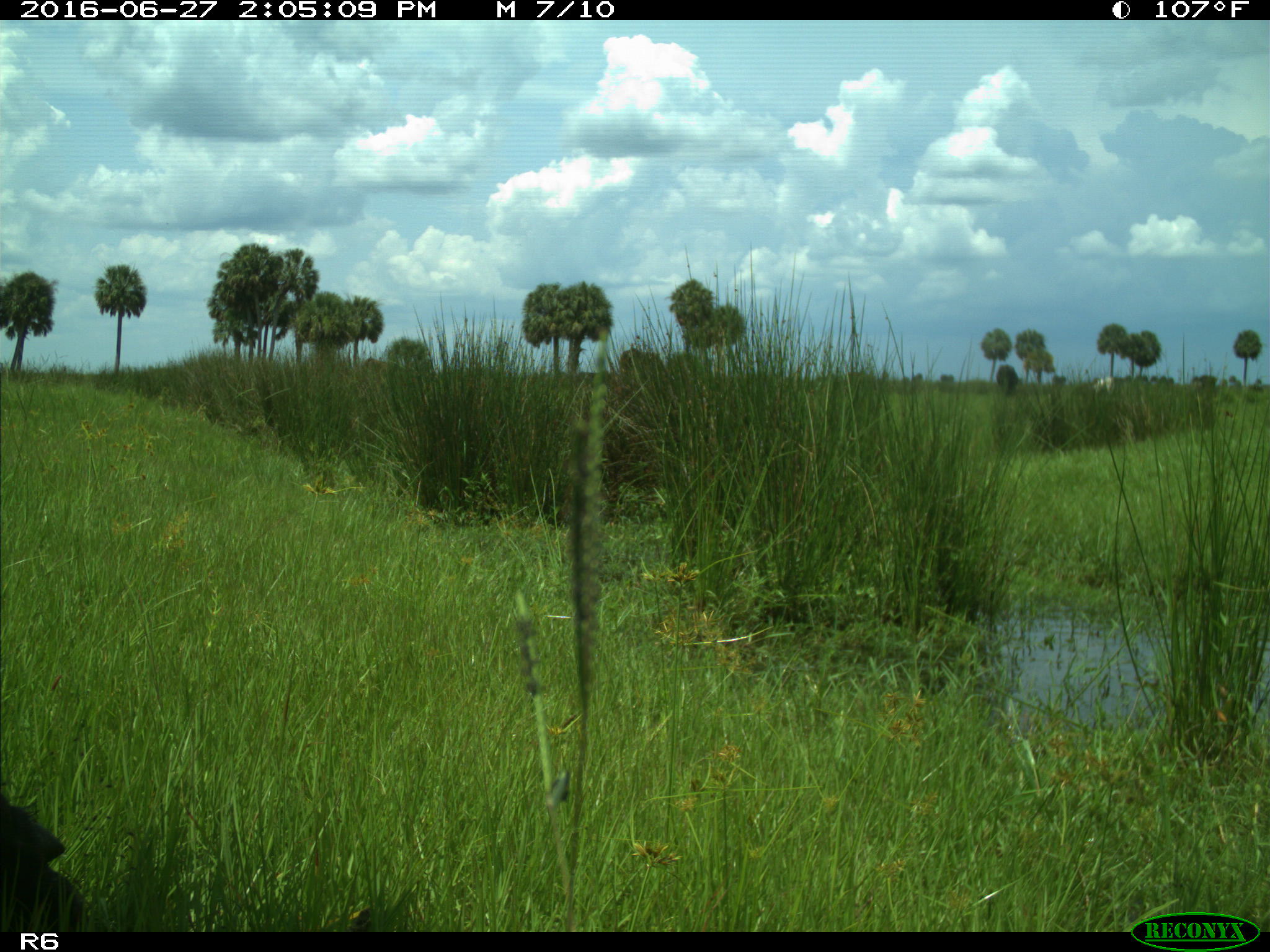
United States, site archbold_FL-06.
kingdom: Animalia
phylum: Chordata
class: Mammalia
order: Artiodactyla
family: Bovidae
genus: Bos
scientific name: Bos taurus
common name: domestic cow